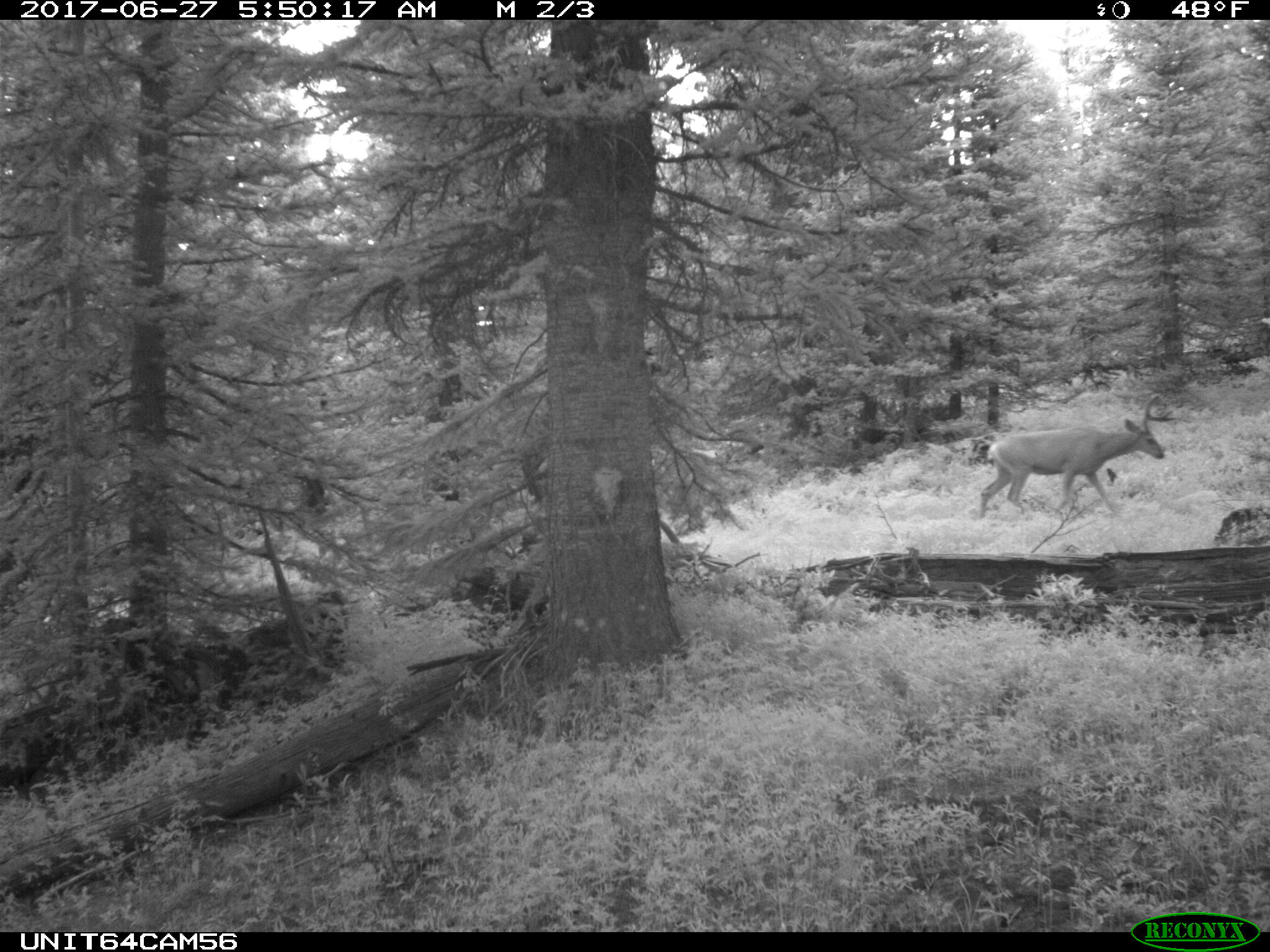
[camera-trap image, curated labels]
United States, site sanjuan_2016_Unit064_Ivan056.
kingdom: Animalia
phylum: Chordata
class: Mammalia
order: Artiodactyla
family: Cervidae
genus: Odocoileus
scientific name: Odocoileus hemionus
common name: mule deer